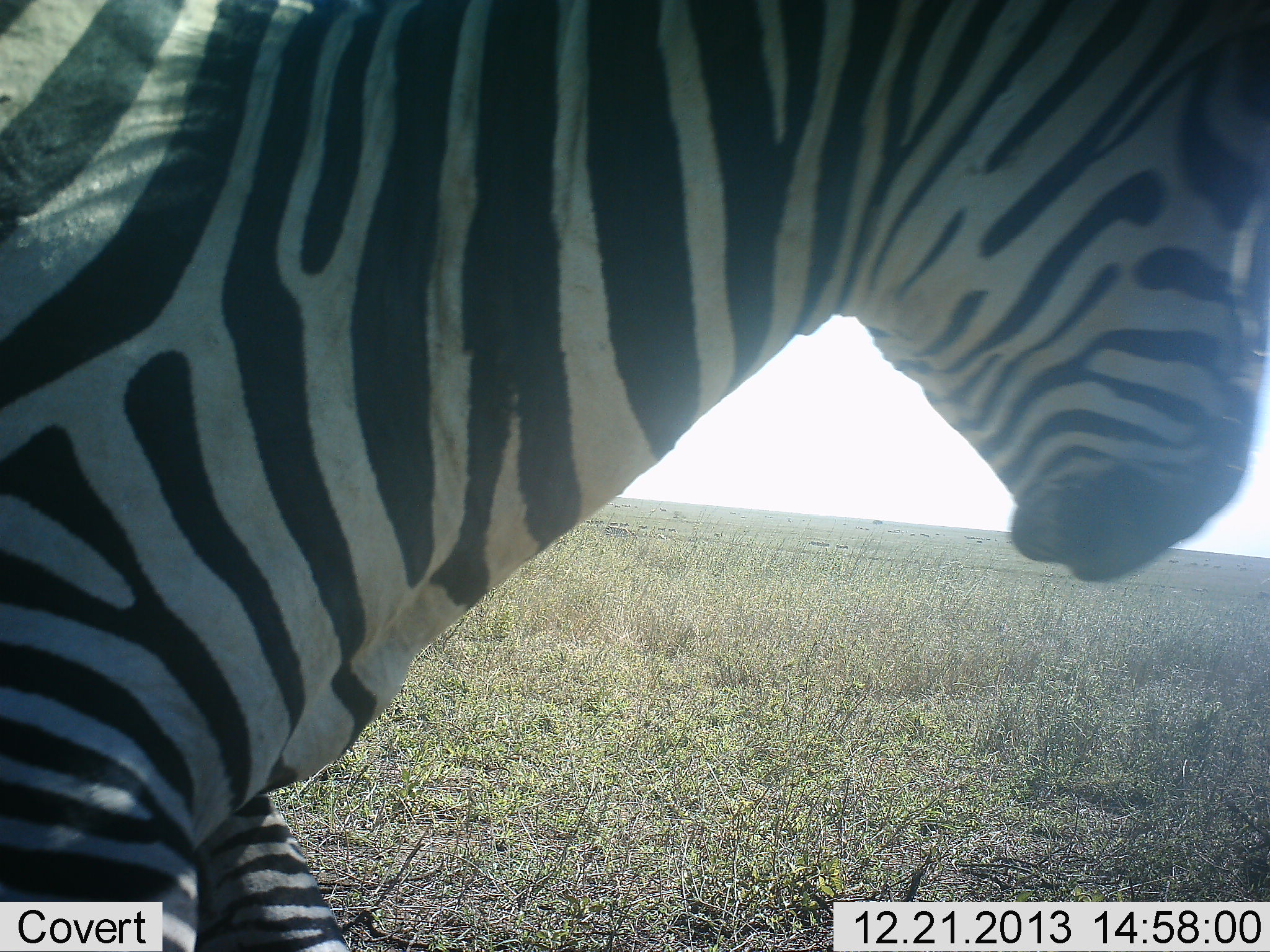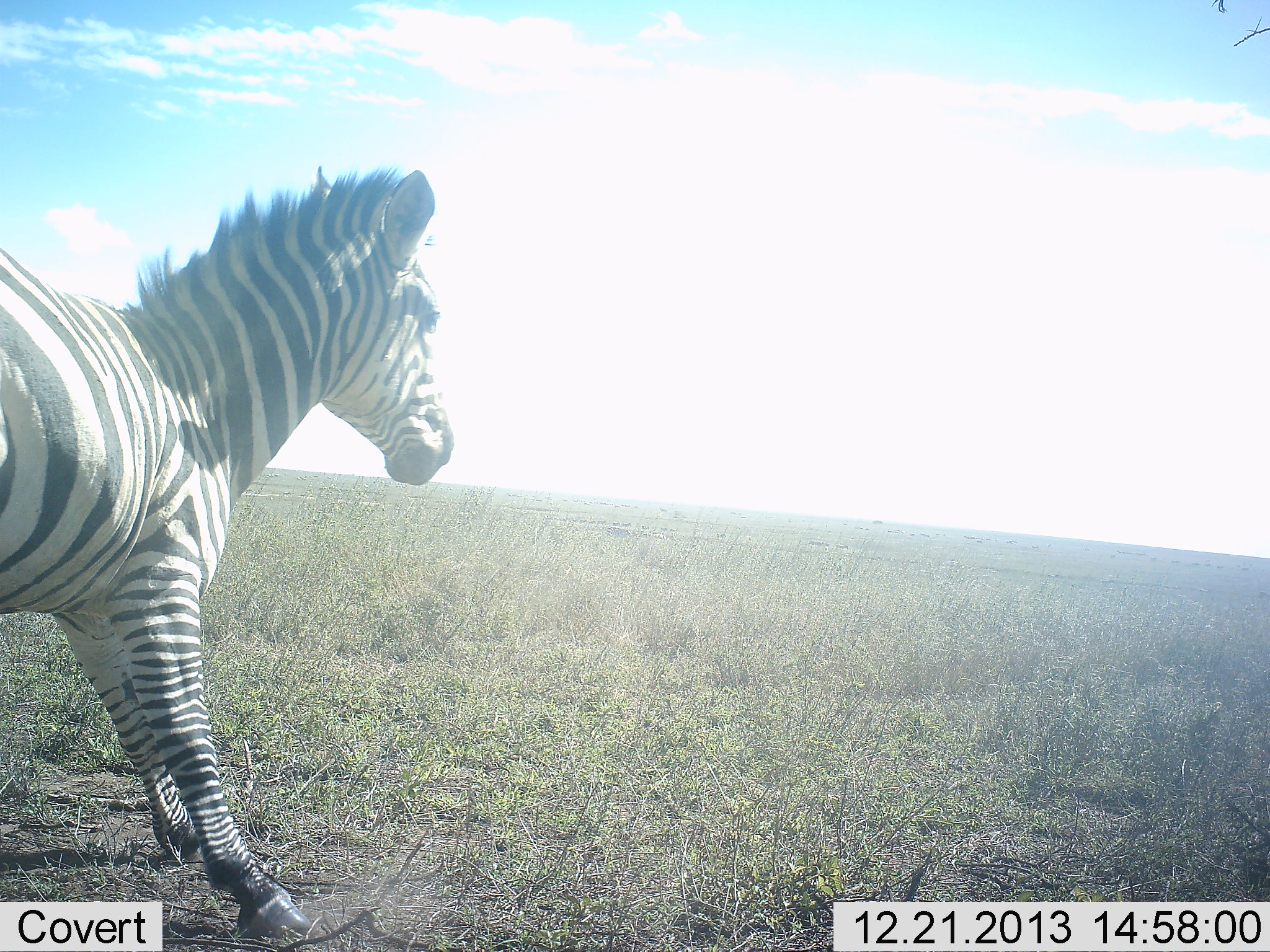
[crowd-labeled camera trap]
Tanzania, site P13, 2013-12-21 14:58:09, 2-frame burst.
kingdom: Animalia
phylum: Chordata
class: Mammalia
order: Perissodactyla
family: Equidae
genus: Equus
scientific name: Equus quagga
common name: plains zebra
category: zebra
Zebra (plains zebra) (Equus quagga), count 1. Behavior (volunteer vote fractions): standing 40%, resting 0%, moving 70%, interacting 20%. Young present (vote fraction): 0%. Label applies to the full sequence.